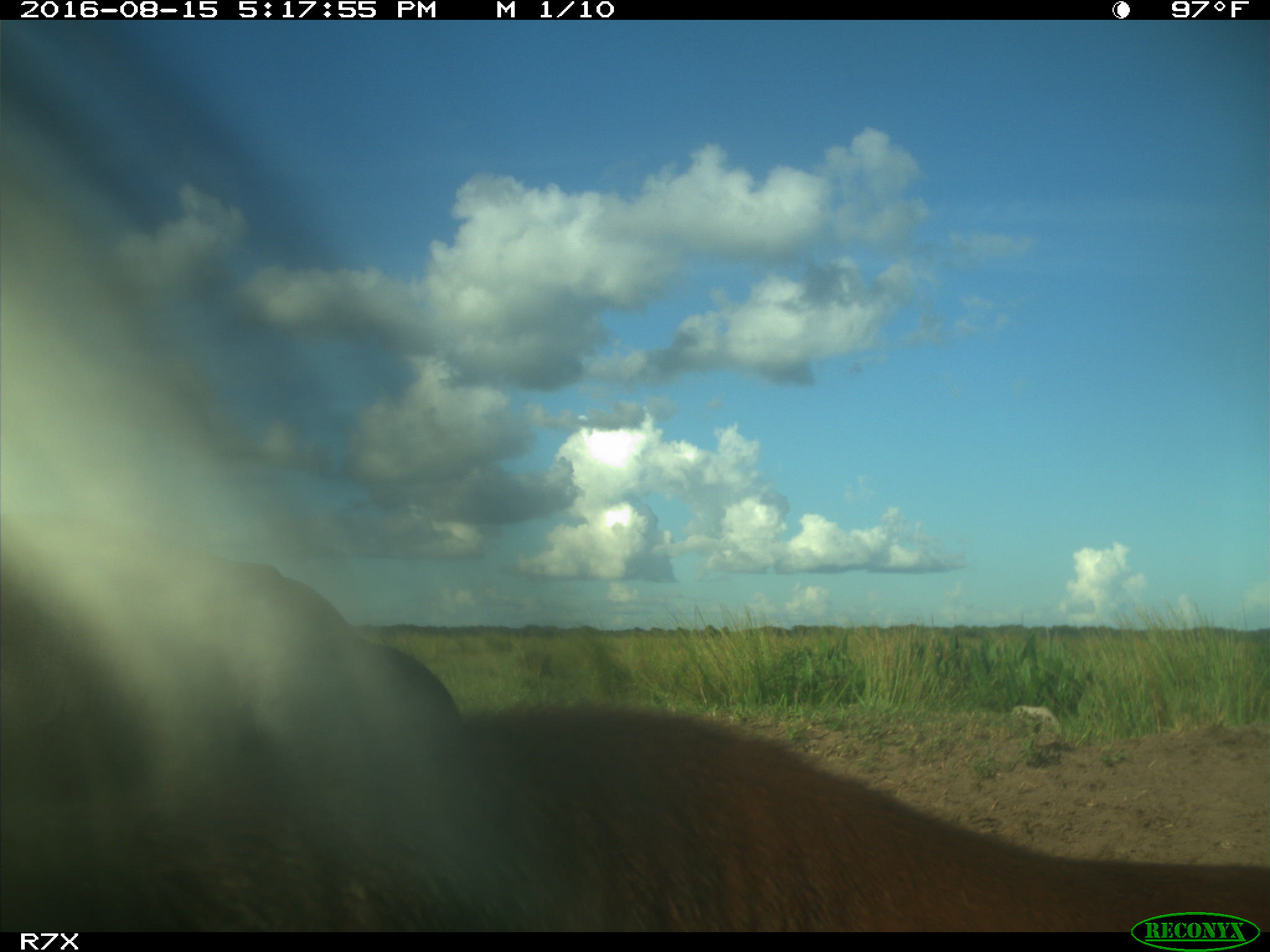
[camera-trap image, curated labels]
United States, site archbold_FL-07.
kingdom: Animalia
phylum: Chordata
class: Mammalia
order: Artiodactyla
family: Bovidae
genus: Bos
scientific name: Bos taurus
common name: domestic cow